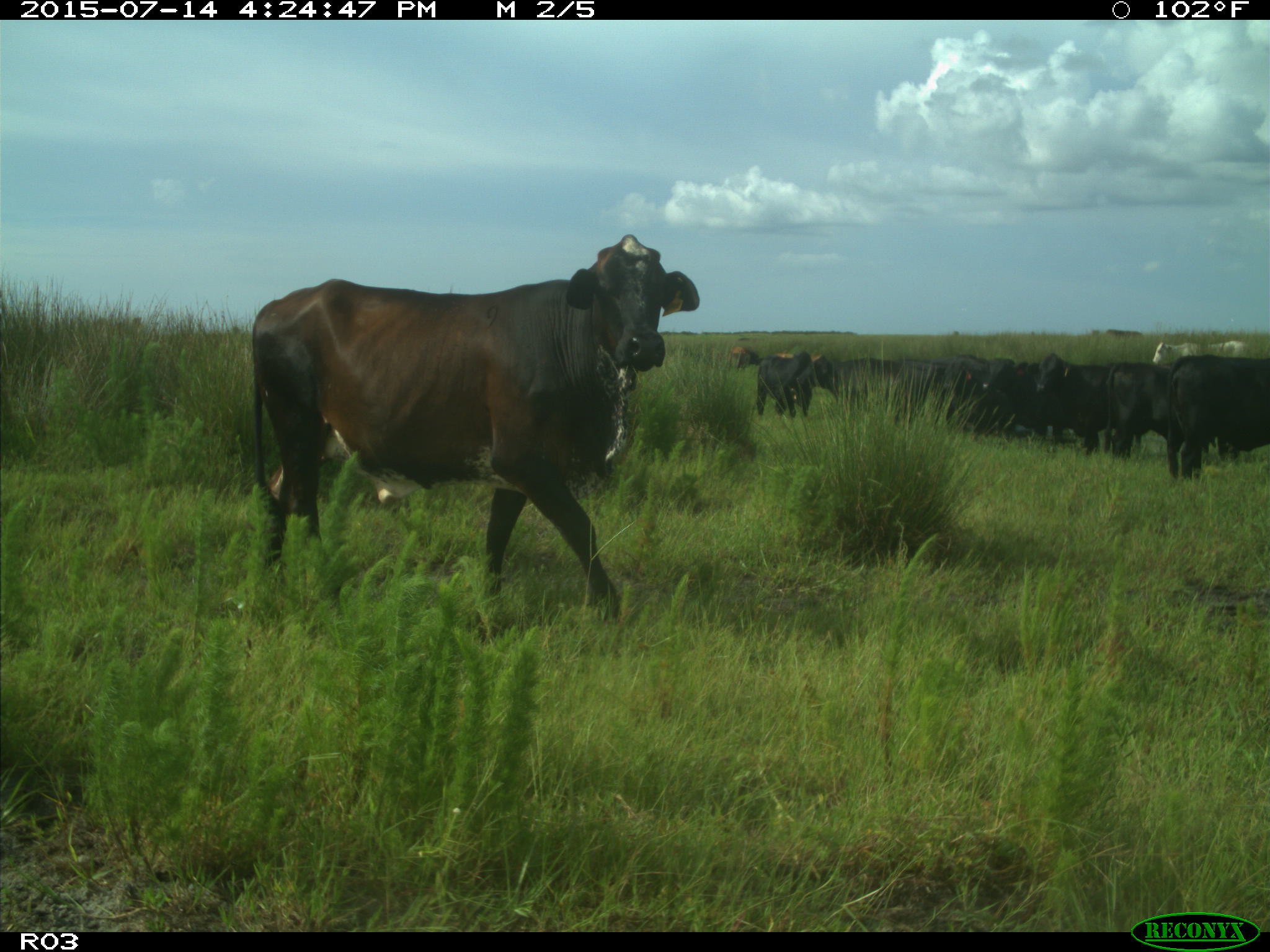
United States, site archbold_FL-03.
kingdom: Animalia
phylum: Chordata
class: Mammalia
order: Artiodactyla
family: Bovidae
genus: Bos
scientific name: Bos taurus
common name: domestic cow